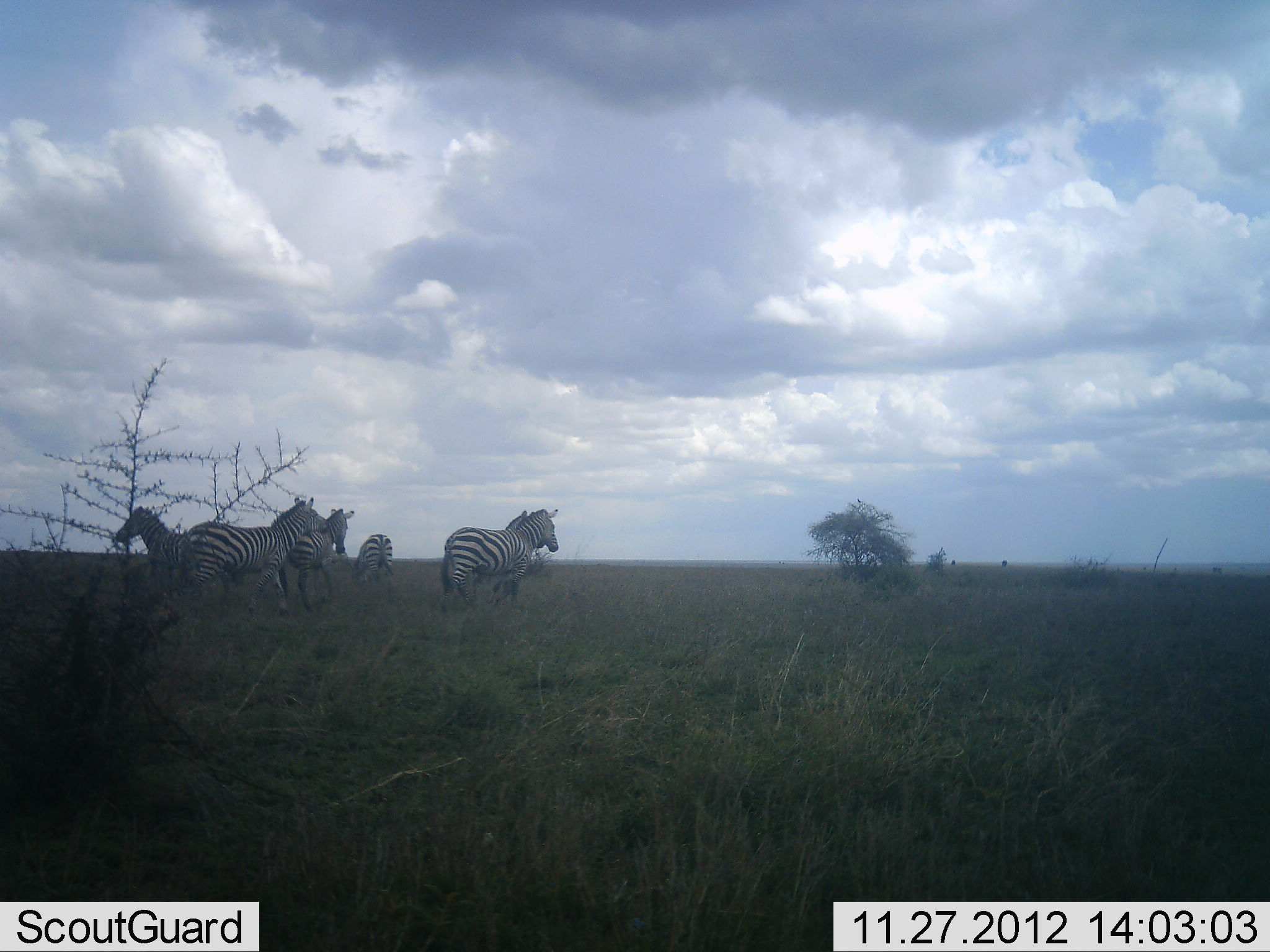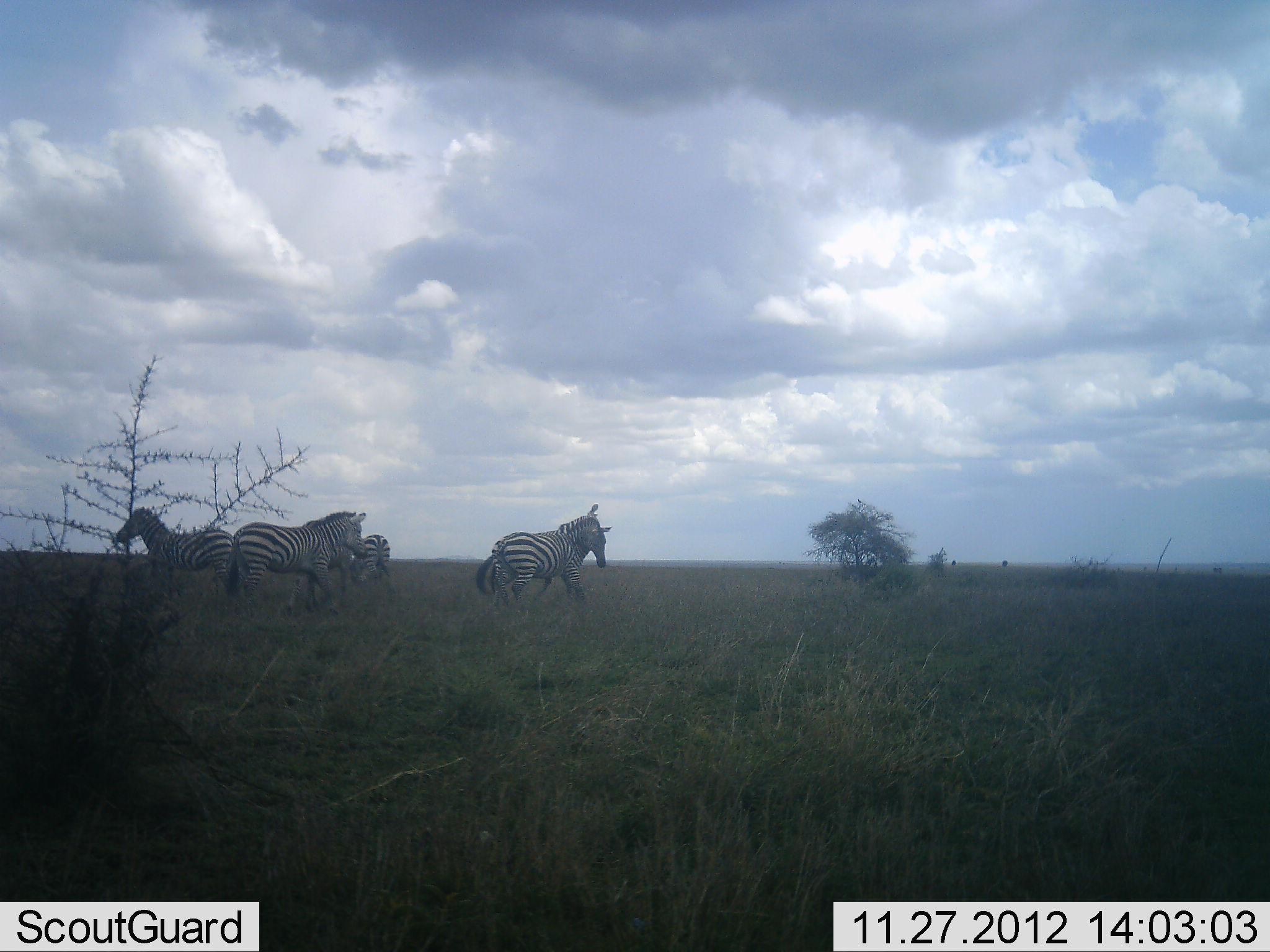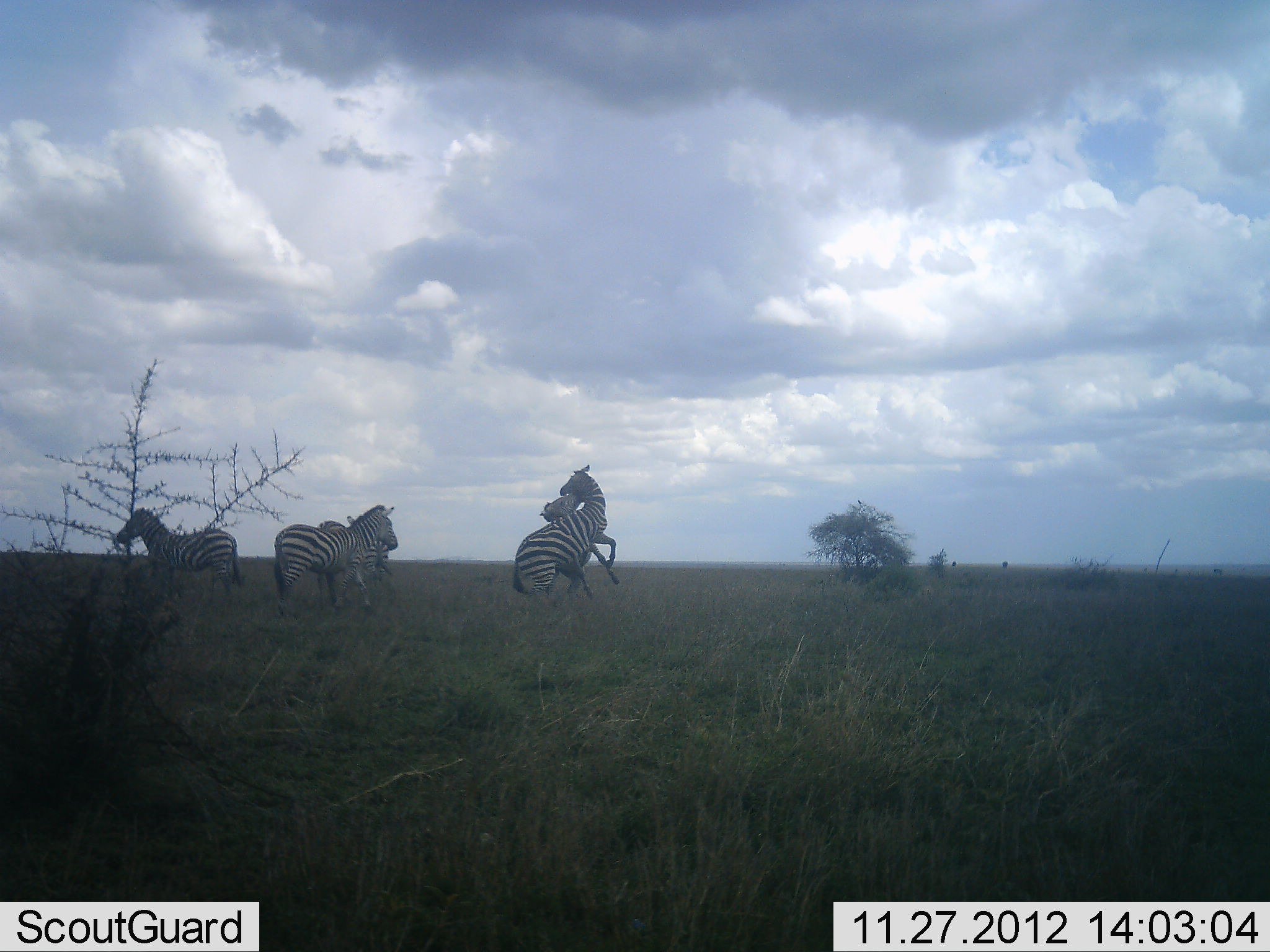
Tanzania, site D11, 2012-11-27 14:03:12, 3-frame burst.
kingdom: Animalia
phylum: Chordata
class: Mammalia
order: Perissodactyla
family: Equidae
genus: Equus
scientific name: Equus quagga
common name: plains zebra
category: zebra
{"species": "zebra (plains zebra) (Equus quagga)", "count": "6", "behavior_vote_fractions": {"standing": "40%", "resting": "0%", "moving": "70%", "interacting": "80%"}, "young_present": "0%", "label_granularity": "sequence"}